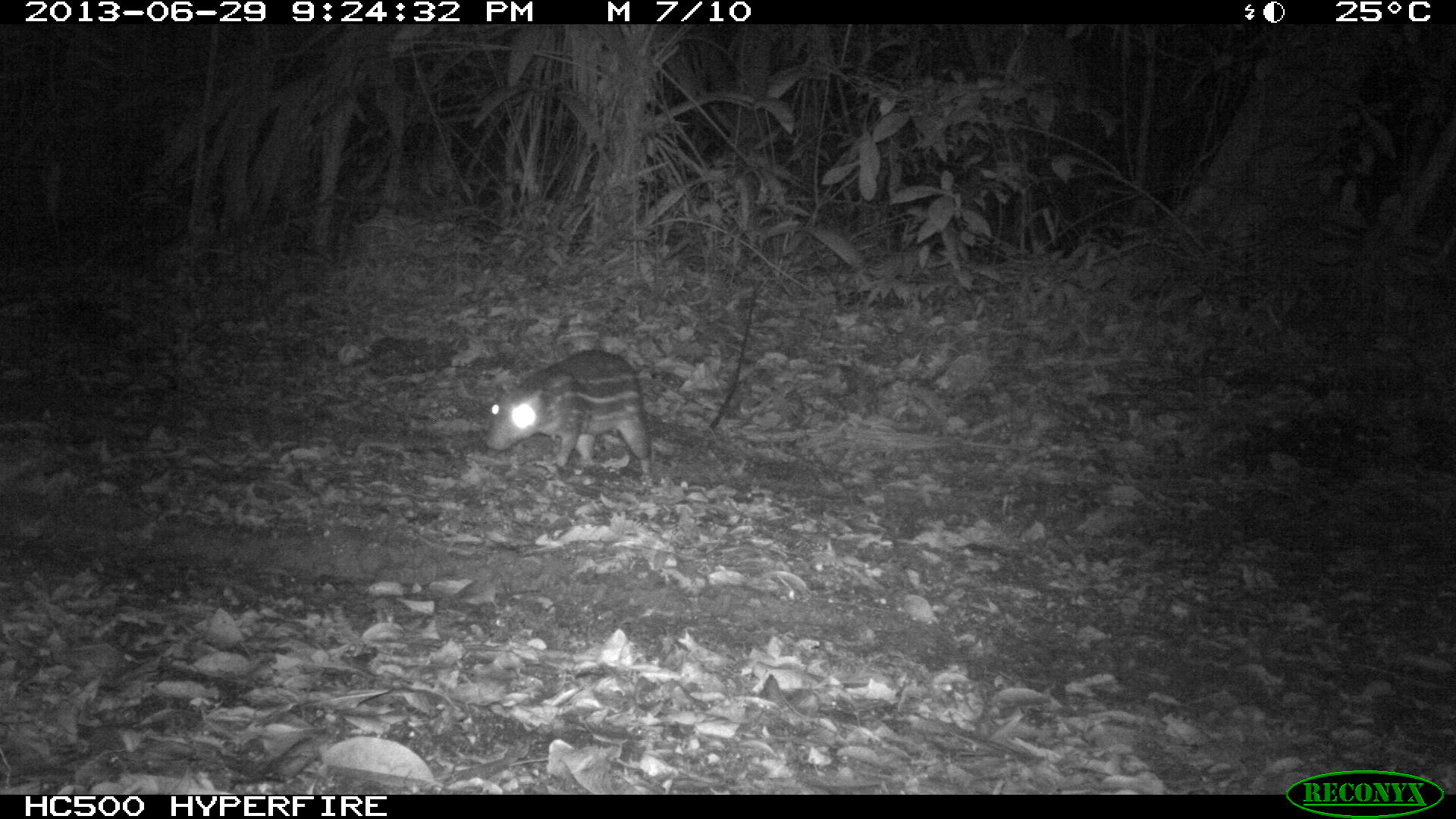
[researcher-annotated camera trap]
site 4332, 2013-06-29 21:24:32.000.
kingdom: Animalia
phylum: Chordata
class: Mammalia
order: Rodentia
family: Cuniculidae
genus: Cuniculus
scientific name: Cuniculus paca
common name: lowland paca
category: agouti paca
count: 1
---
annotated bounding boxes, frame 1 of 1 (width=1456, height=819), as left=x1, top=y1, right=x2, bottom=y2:
agouti paca: left=481, top=349, right=654, bottom=488